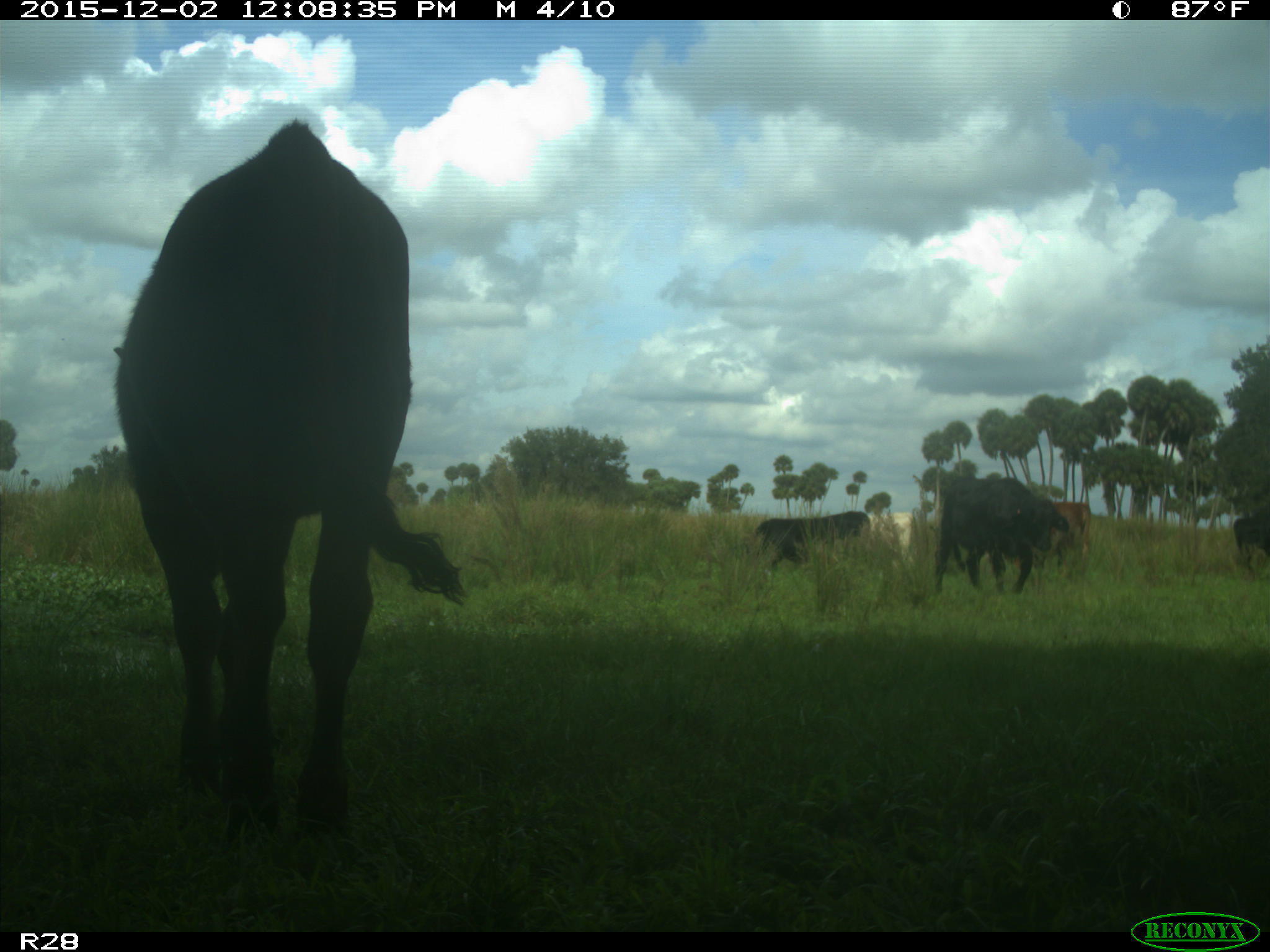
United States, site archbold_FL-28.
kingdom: Animalia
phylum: Chordata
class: Mammalia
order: Artiodactyla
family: Bovidae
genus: Bos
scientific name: Bos taurus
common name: domestic cow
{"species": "Bos taurus (domestic cow)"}